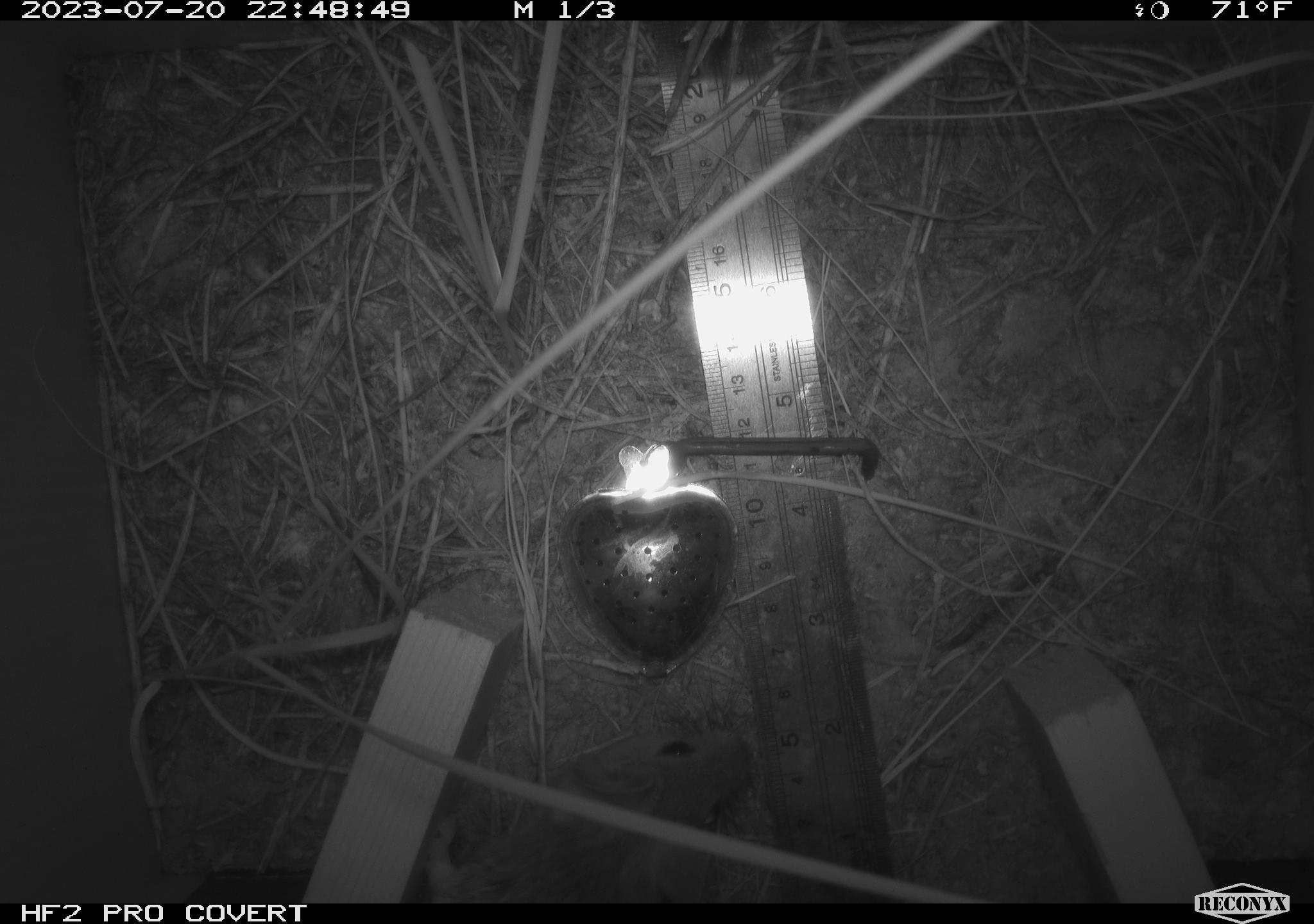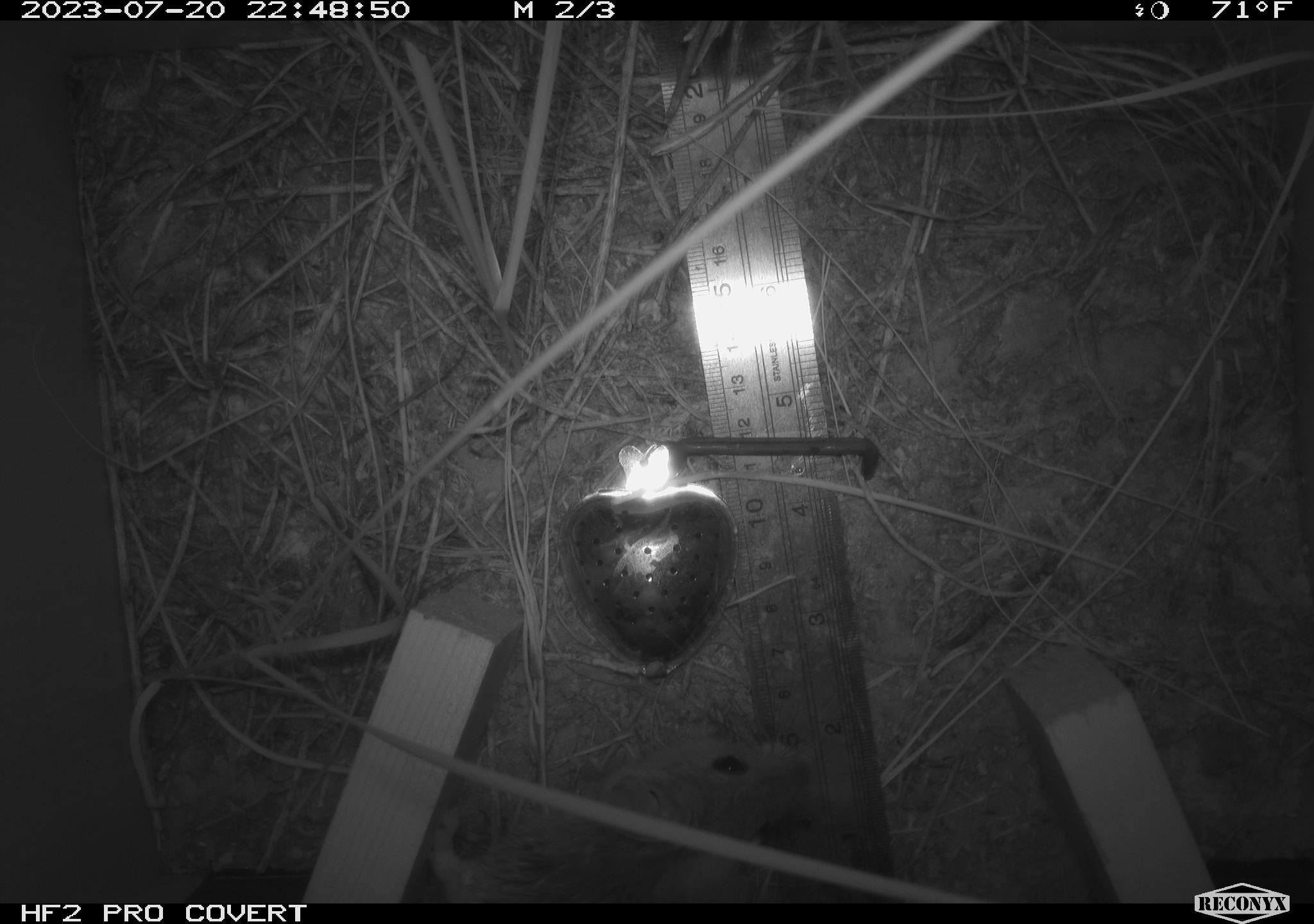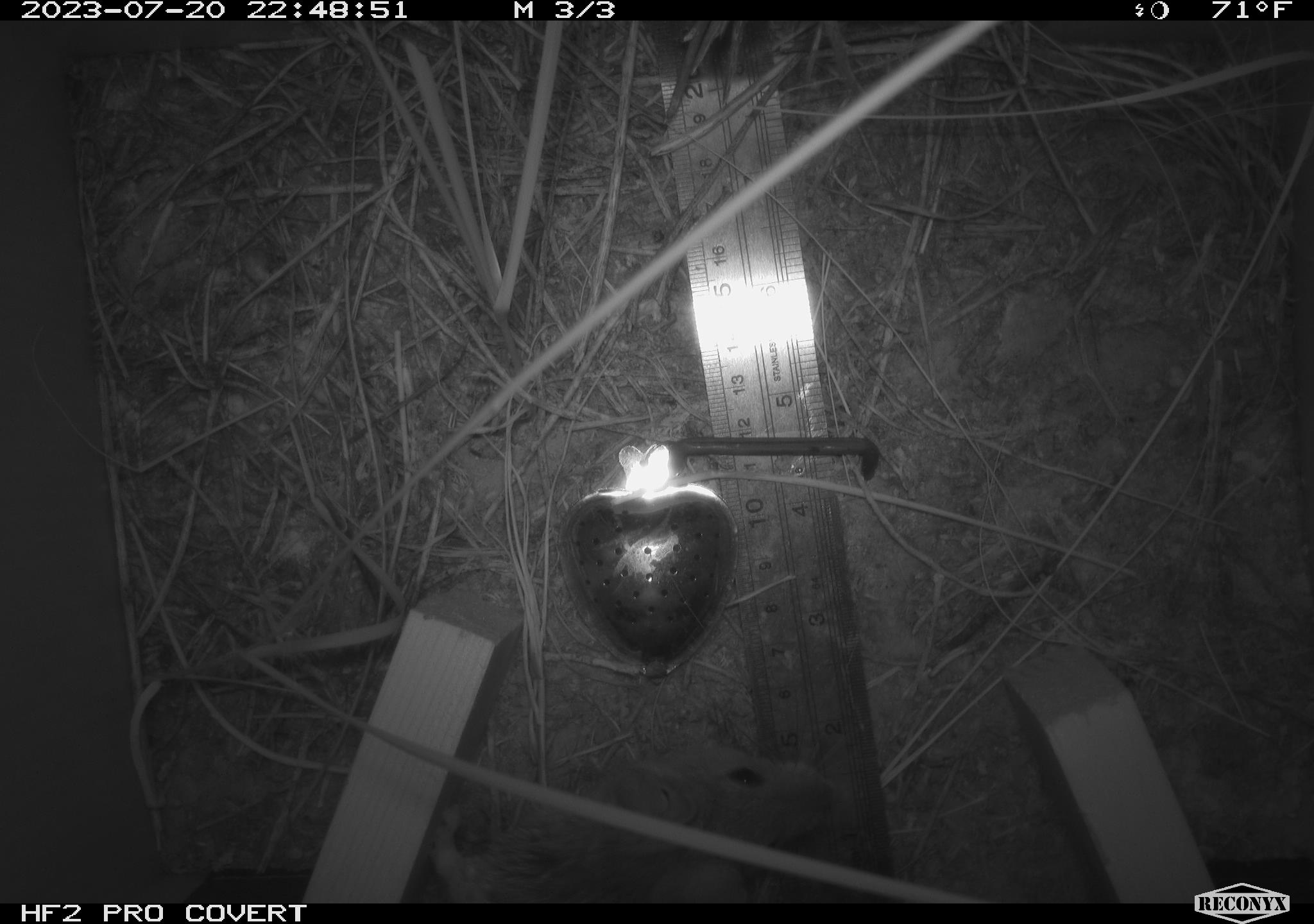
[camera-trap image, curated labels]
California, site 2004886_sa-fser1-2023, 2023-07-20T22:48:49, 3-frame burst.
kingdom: Animalia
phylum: Chordata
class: Mammalia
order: Rodentia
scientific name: Rodentia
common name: mouse species